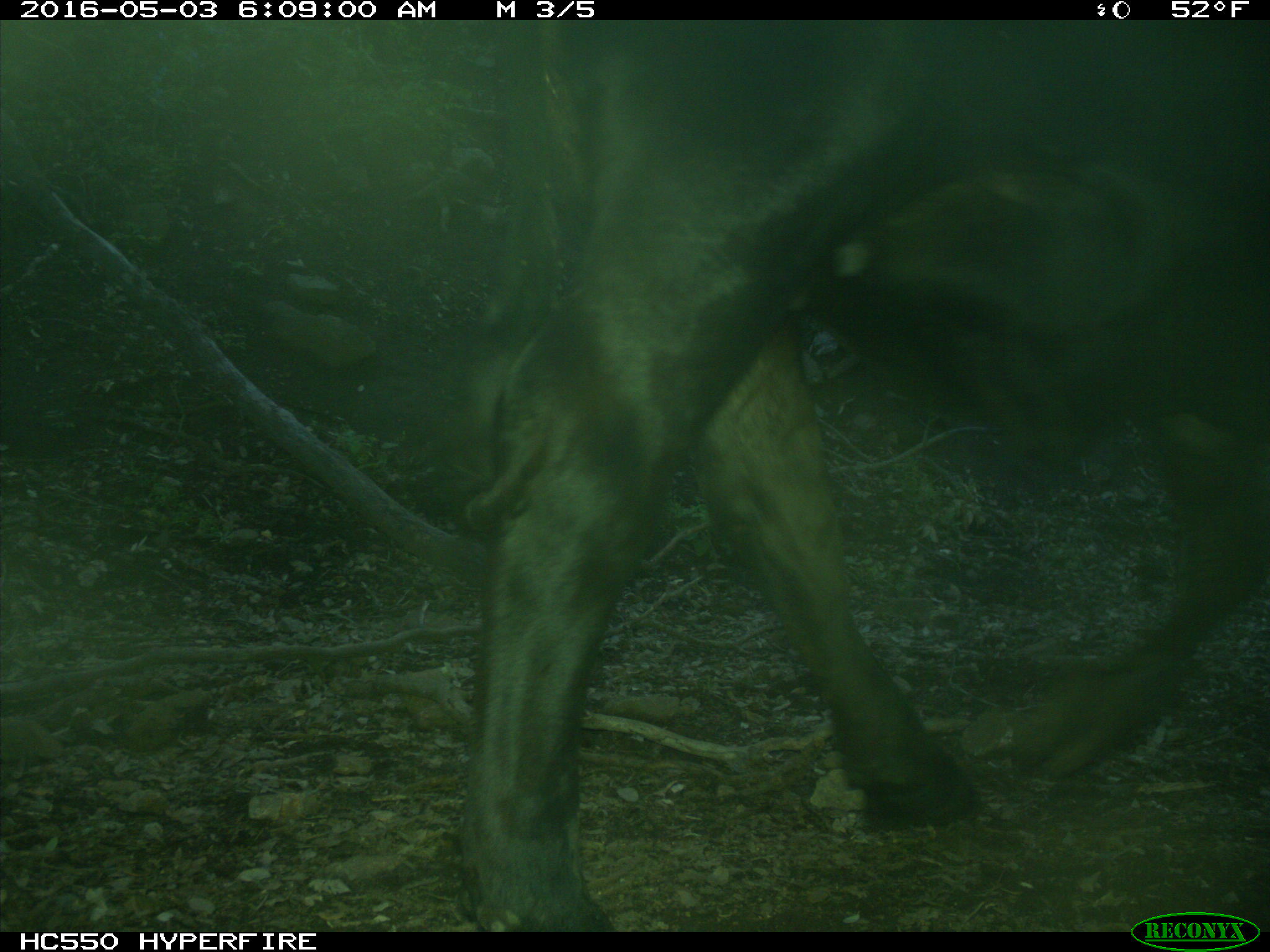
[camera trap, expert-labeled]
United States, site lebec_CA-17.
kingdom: Animalia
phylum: Chordata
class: Mammalia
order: Artiodactyla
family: Bovidae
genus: Bos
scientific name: Bos taurus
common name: domestic cow